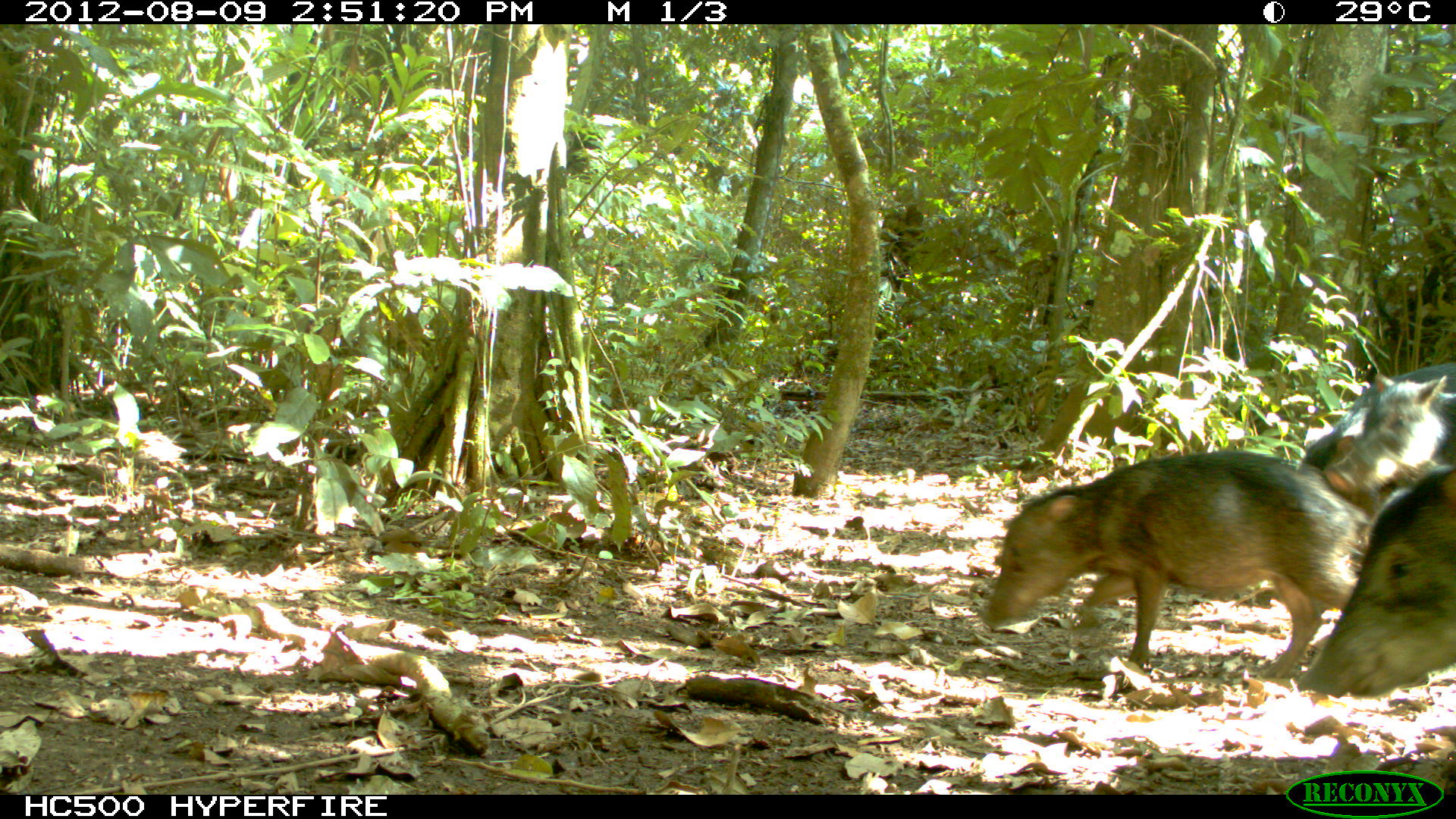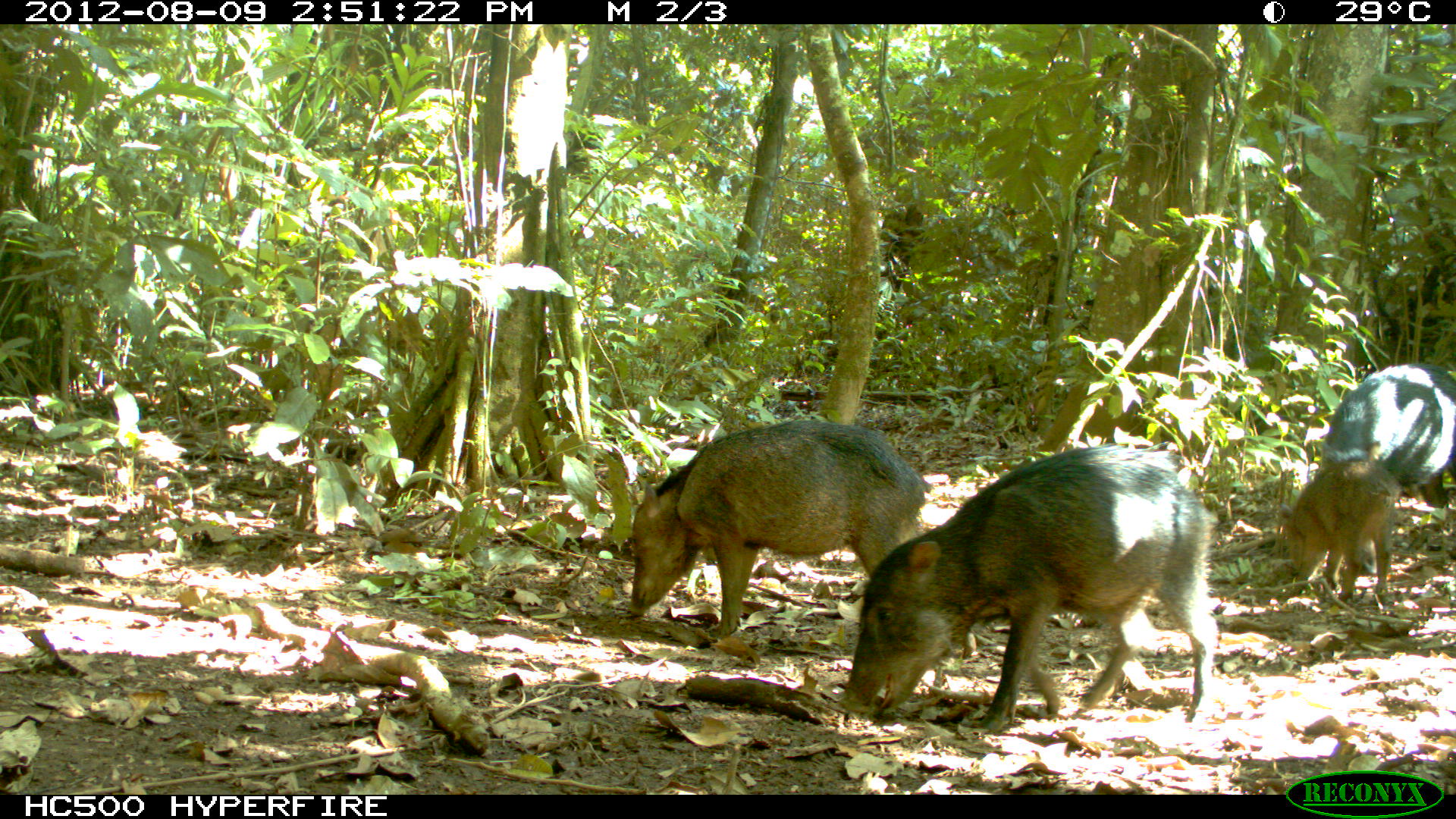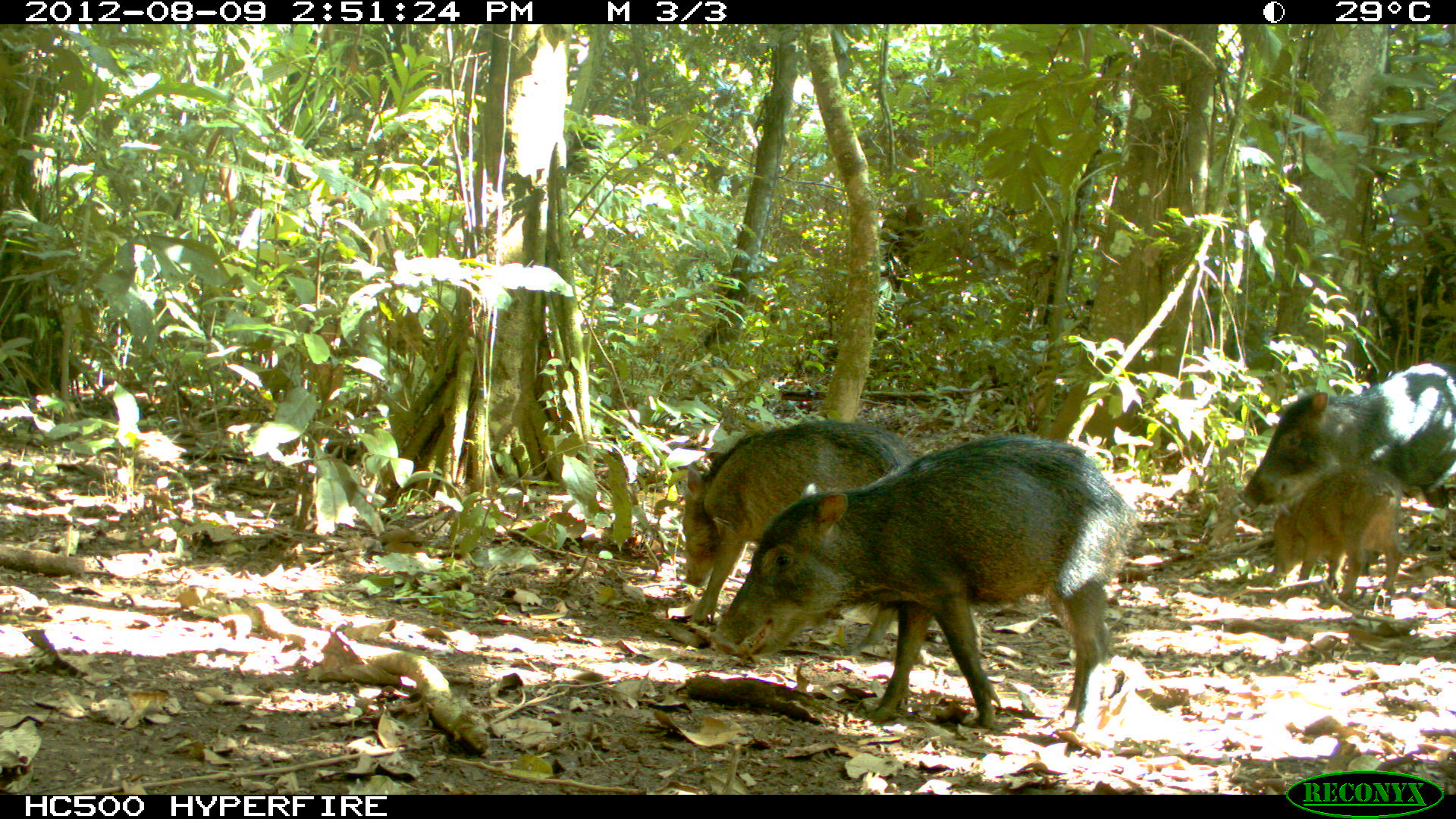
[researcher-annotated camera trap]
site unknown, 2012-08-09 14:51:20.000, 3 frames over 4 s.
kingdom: Animalia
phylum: Chordata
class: Mammalia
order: Artiodactyla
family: Tayassuidae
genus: Tayassu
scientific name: Tayassu pecari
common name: white-lipped peccary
Tayassu pecari (white-lipped peccary).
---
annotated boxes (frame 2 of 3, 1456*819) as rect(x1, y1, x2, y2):
tayassu pecari: rect(833, 443, 1217, 732); rect(623, 416, 978, 655); rect(1319, 361, 1456, 573); rect(1275, 456, 1400, 604)